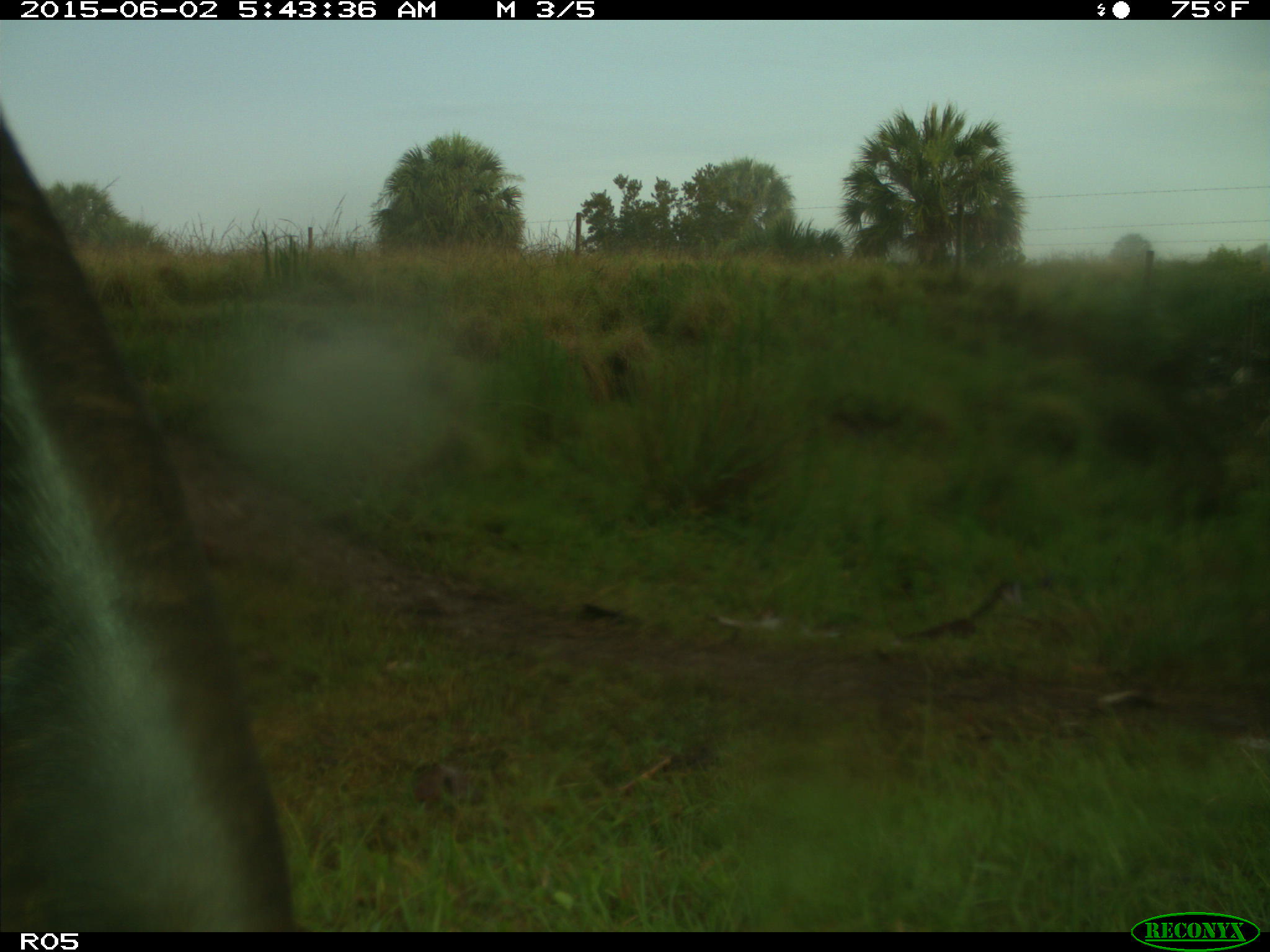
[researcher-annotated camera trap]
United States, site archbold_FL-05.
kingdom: Animalia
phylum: Chordata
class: Mammalia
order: Artiodactyla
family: Bovidae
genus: Bos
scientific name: Bos taurus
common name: domestic cow